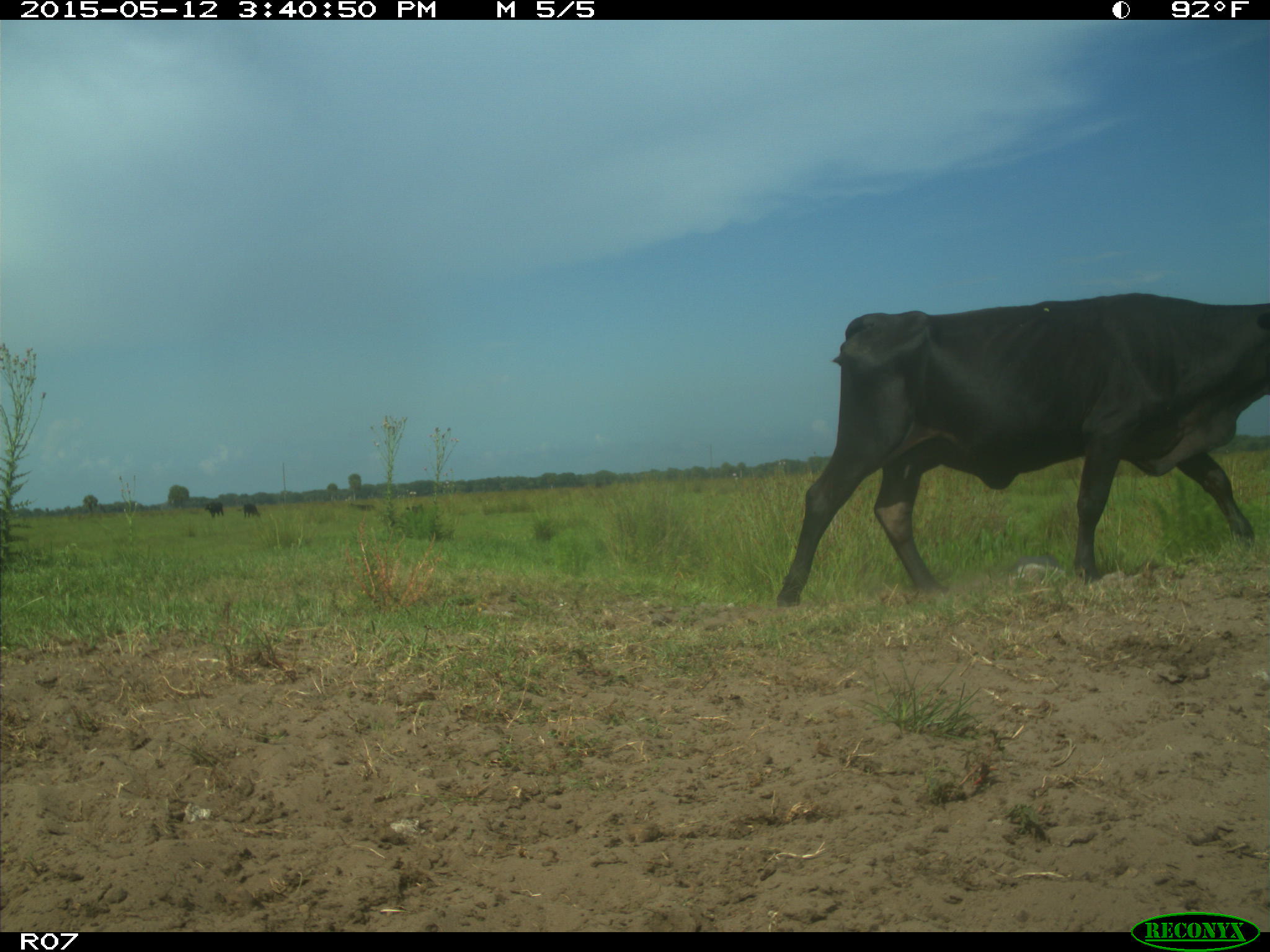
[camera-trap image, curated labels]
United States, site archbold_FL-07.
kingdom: Animalia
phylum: Chordata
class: Mammalia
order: Artiodactyla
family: Bovidae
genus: Bos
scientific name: Bos taurus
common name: domestic cow